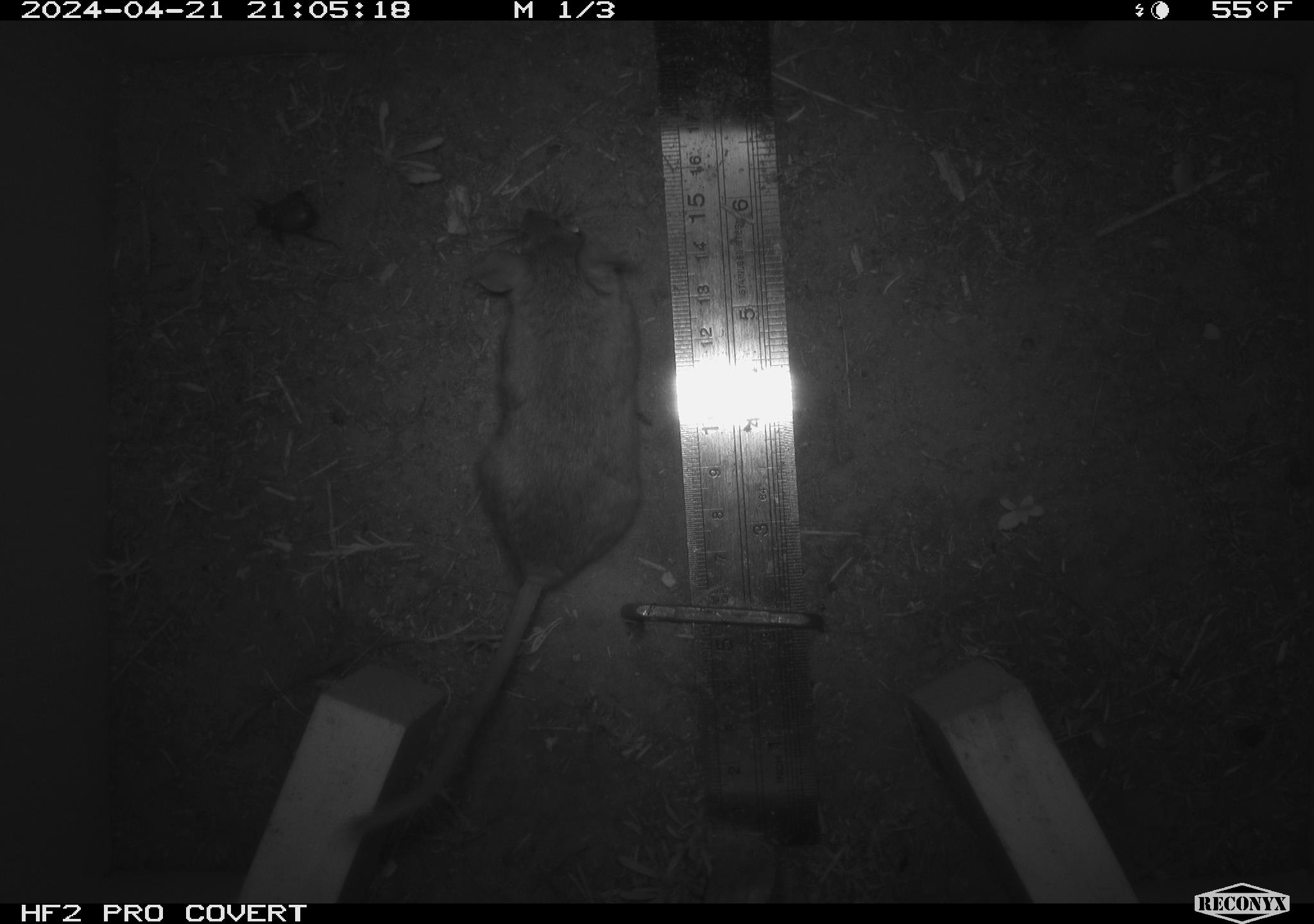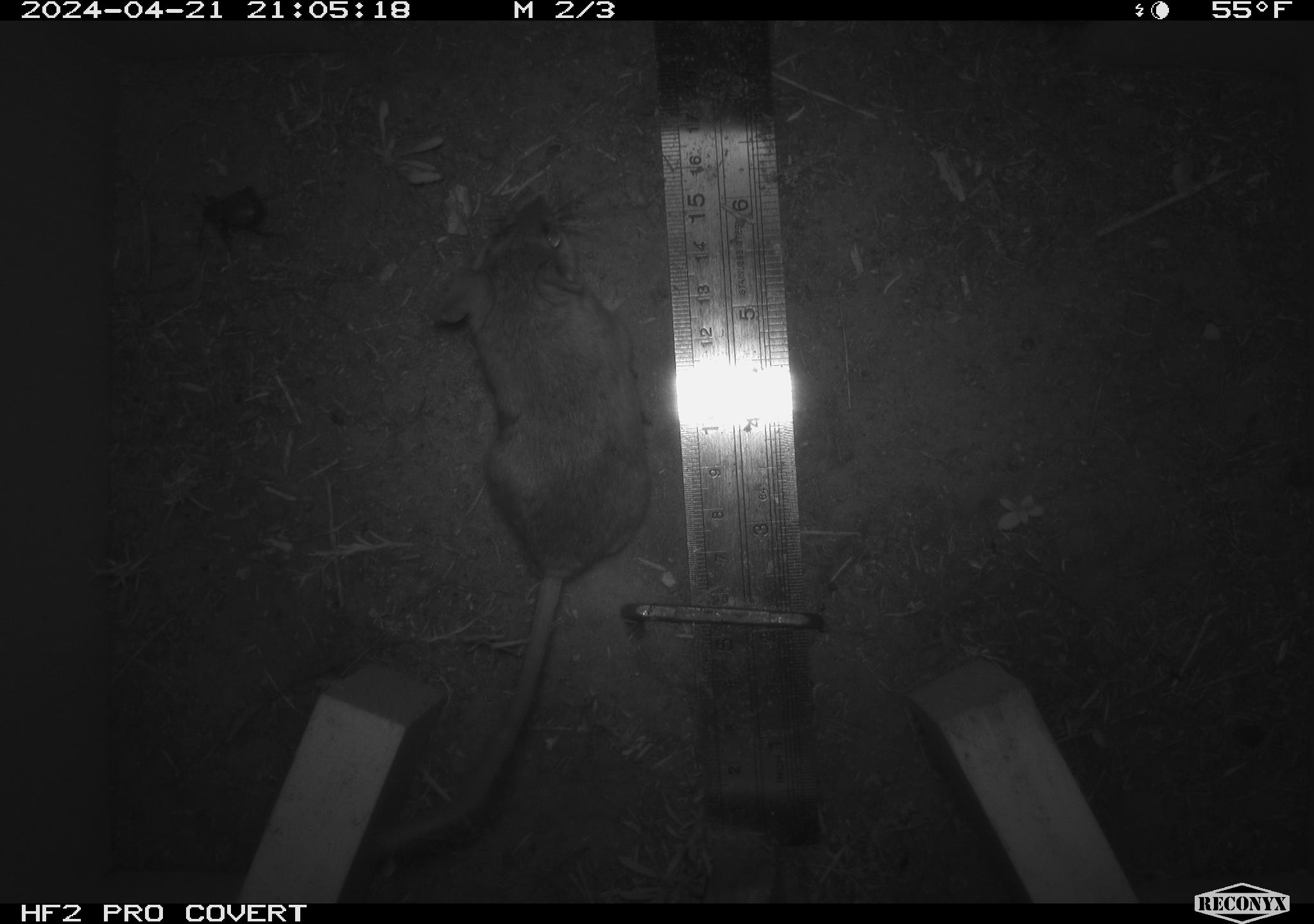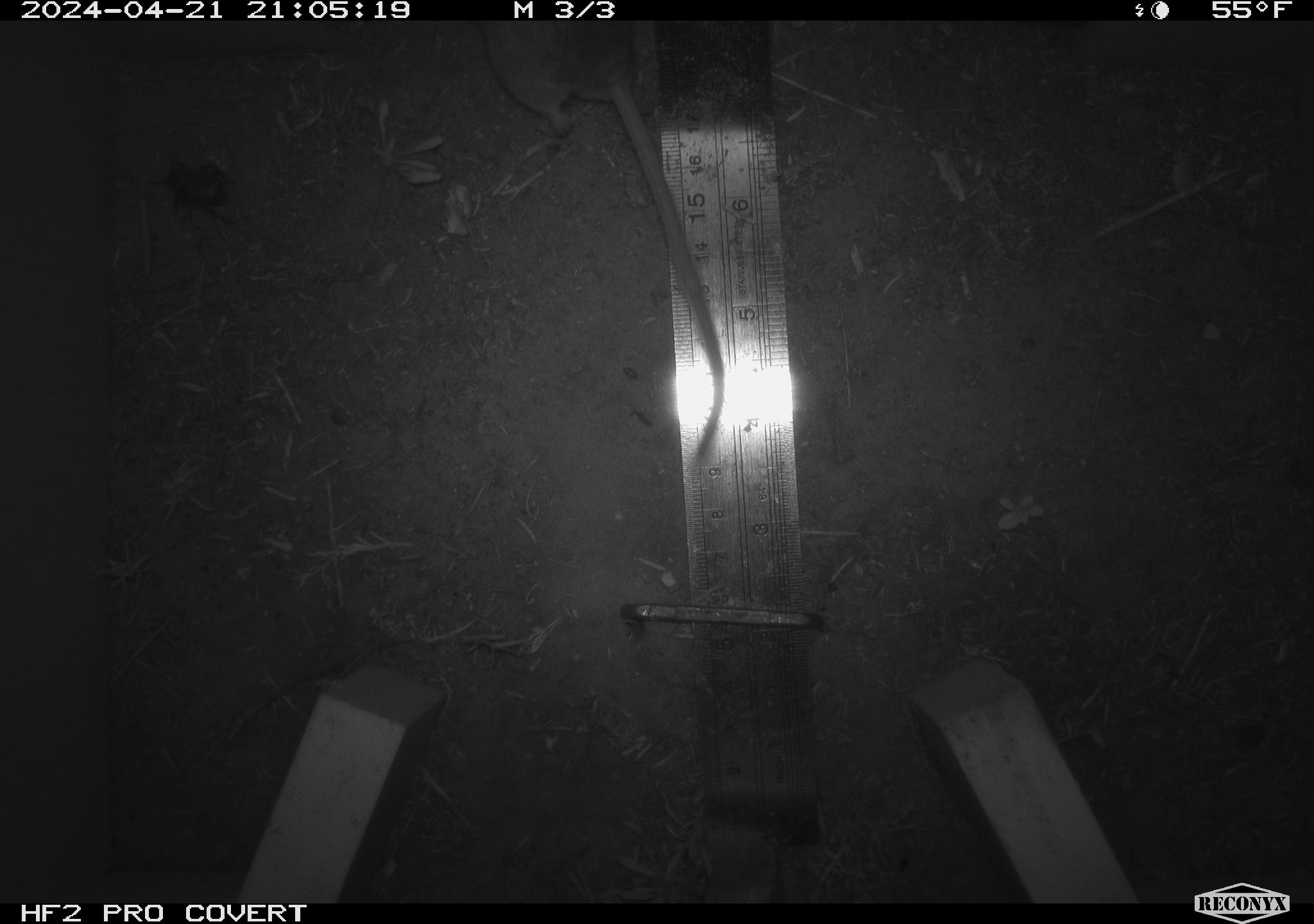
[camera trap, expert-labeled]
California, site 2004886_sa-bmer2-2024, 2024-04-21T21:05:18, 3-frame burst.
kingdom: Animalia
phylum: Chordata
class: Mammalia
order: Rodentia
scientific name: Rodentia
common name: woodrat or rat or mouse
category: woodrat or rat or mouse species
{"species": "woodrat or rat or mouse species (woodrat or rat or mouse) (Rodentia)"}